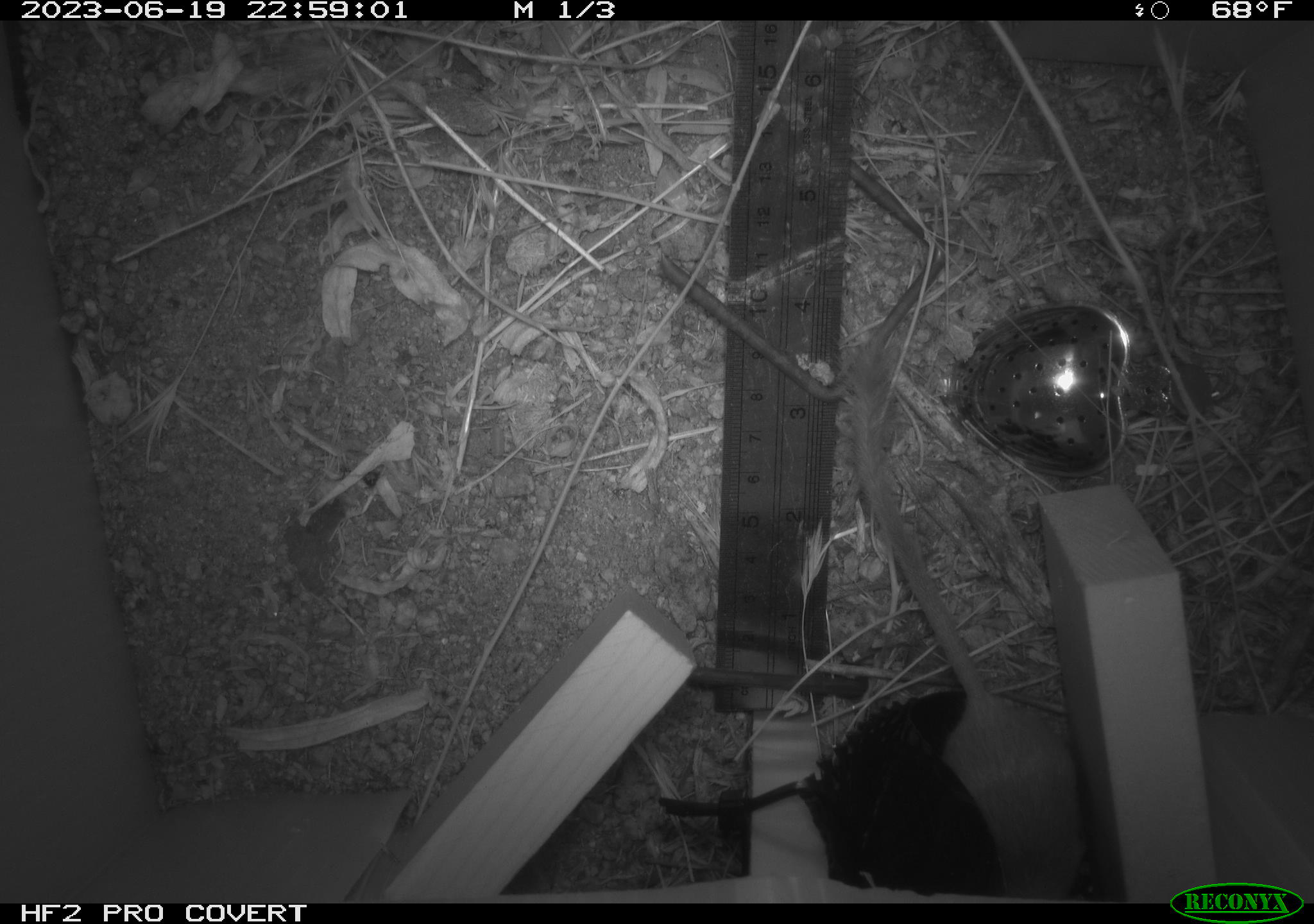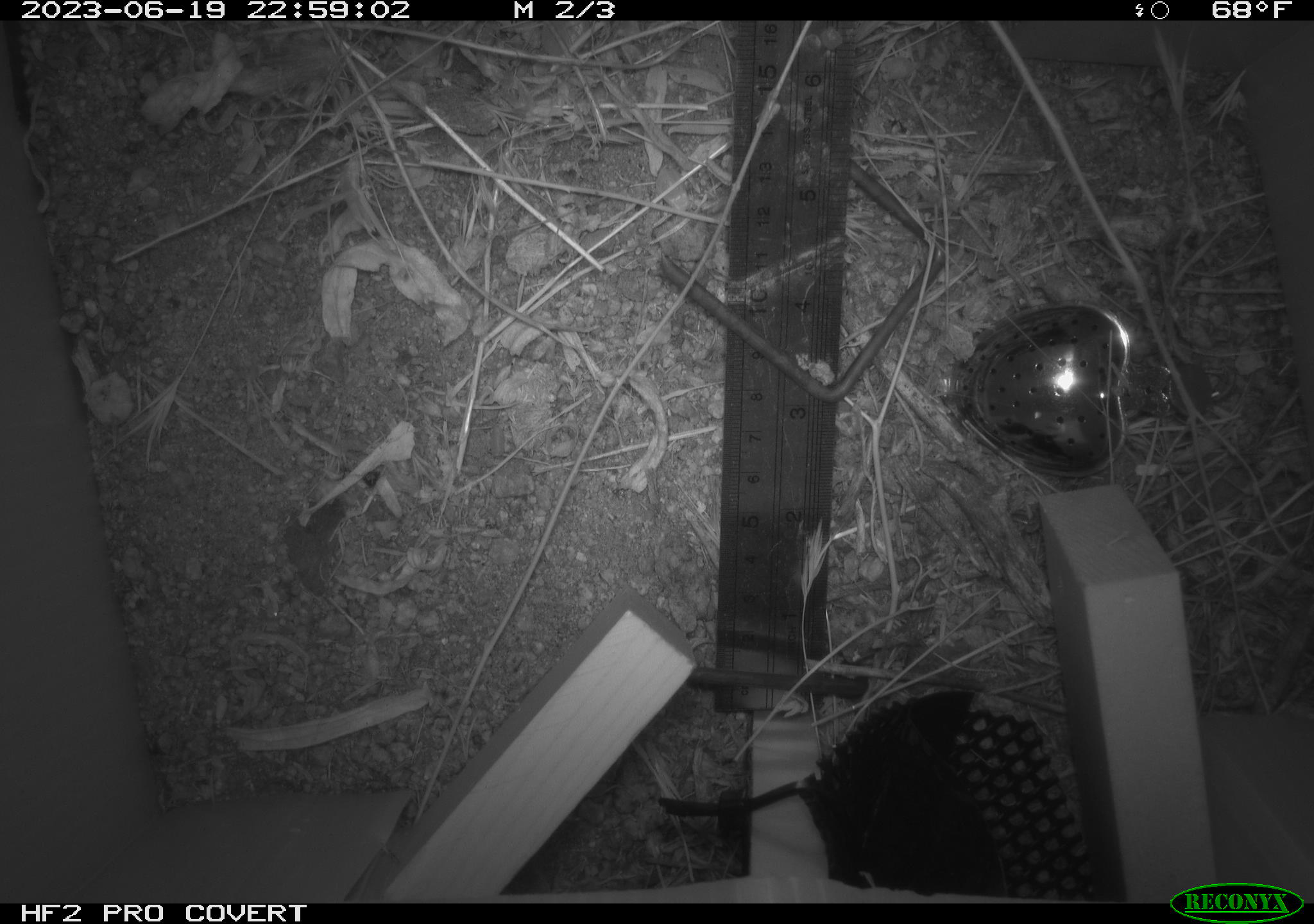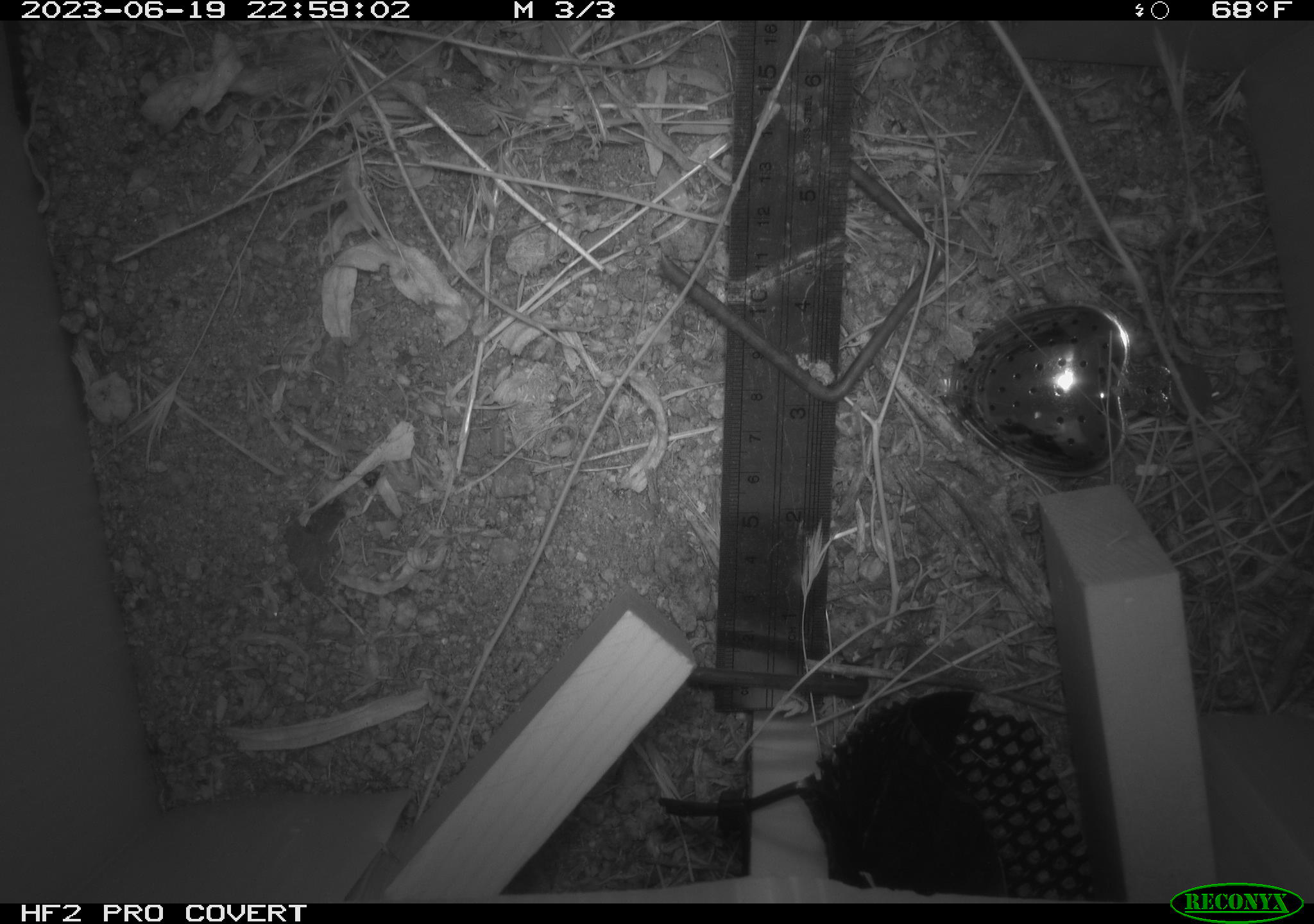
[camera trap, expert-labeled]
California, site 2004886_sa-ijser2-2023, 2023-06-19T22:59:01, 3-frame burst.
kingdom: Animalia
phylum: Chordata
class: Mammalia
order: Rodentia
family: Heteromyidae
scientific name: Heteromyidae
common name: kangaroo rats and pocket mice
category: heteromyidae family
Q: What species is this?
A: Heteromyidae family (kangaroo rats and pocket mice) (Heteromyidae).